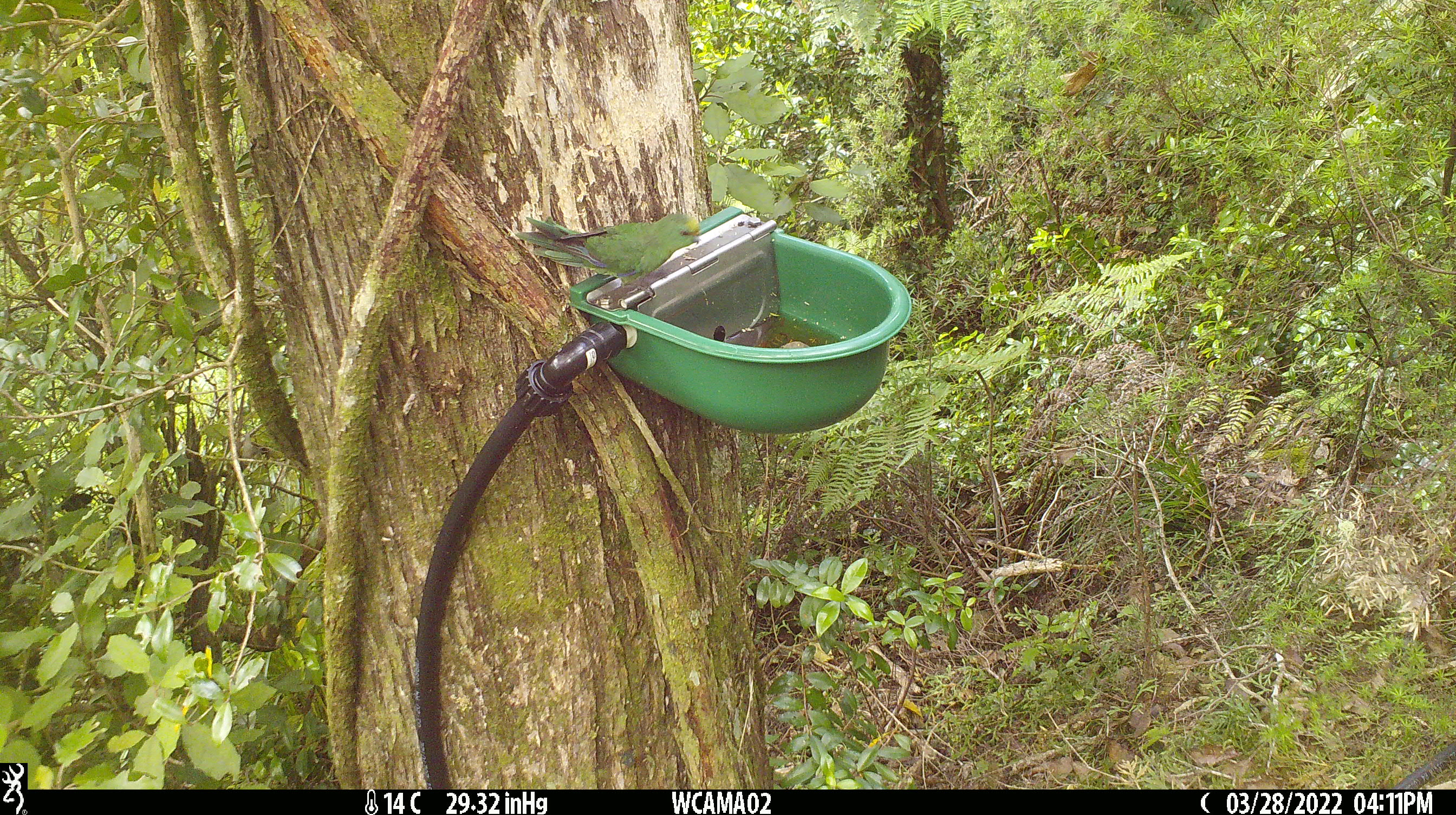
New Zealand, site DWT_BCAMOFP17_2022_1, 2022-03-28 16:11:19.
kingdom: Animalia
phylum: Chordata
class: Aves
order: Psittaciformes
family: Psittaculidae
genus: Cyanoramphus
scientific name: Cyanoramphus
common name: parakeet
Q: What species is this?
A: Parakeet (Cyanoramphus).